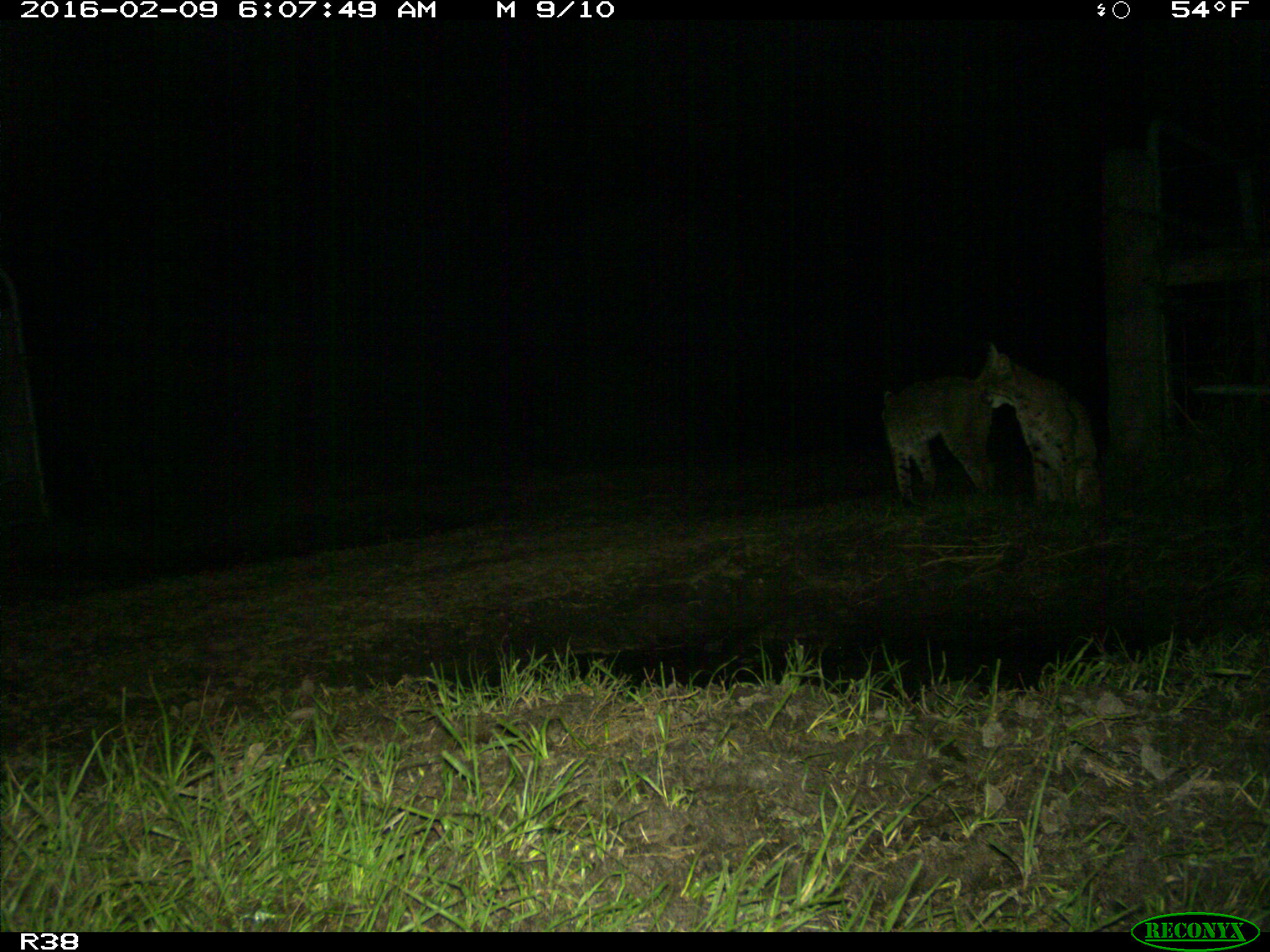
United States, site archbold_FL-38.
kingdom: Animalia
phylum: Chordata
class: Mammalia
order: Carnivora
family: Felidae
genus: Lynx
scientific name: Lynx rufus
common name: bobcat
Lynx rufus (bobcat).